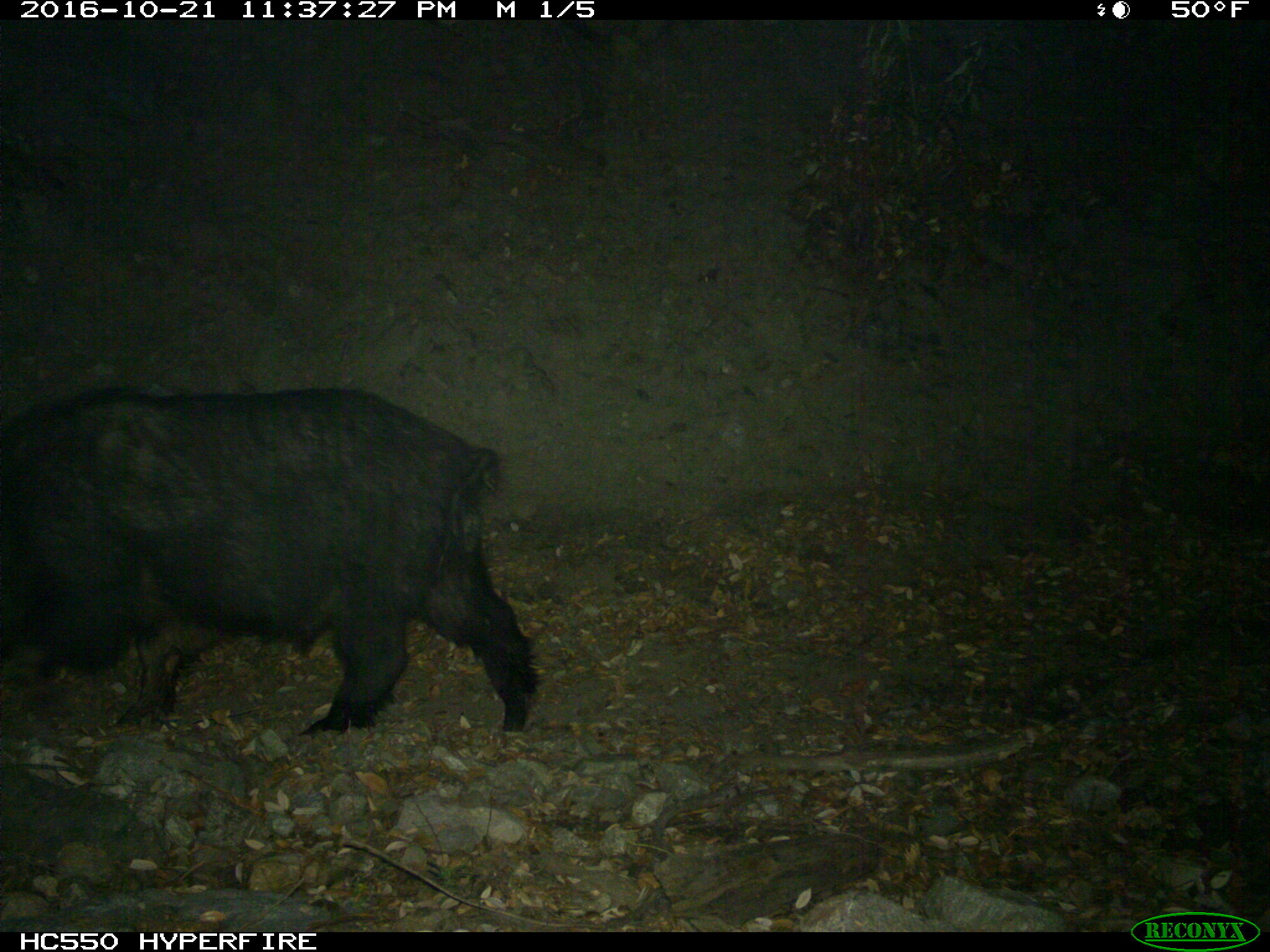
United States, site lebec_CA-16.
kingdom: Animalia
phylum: Chordata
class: Mammalia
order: Artiodactyla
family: Suidae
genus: Sus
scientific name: Sus scrofa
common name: wild boar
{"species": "Sus scrofa (wild boar)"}